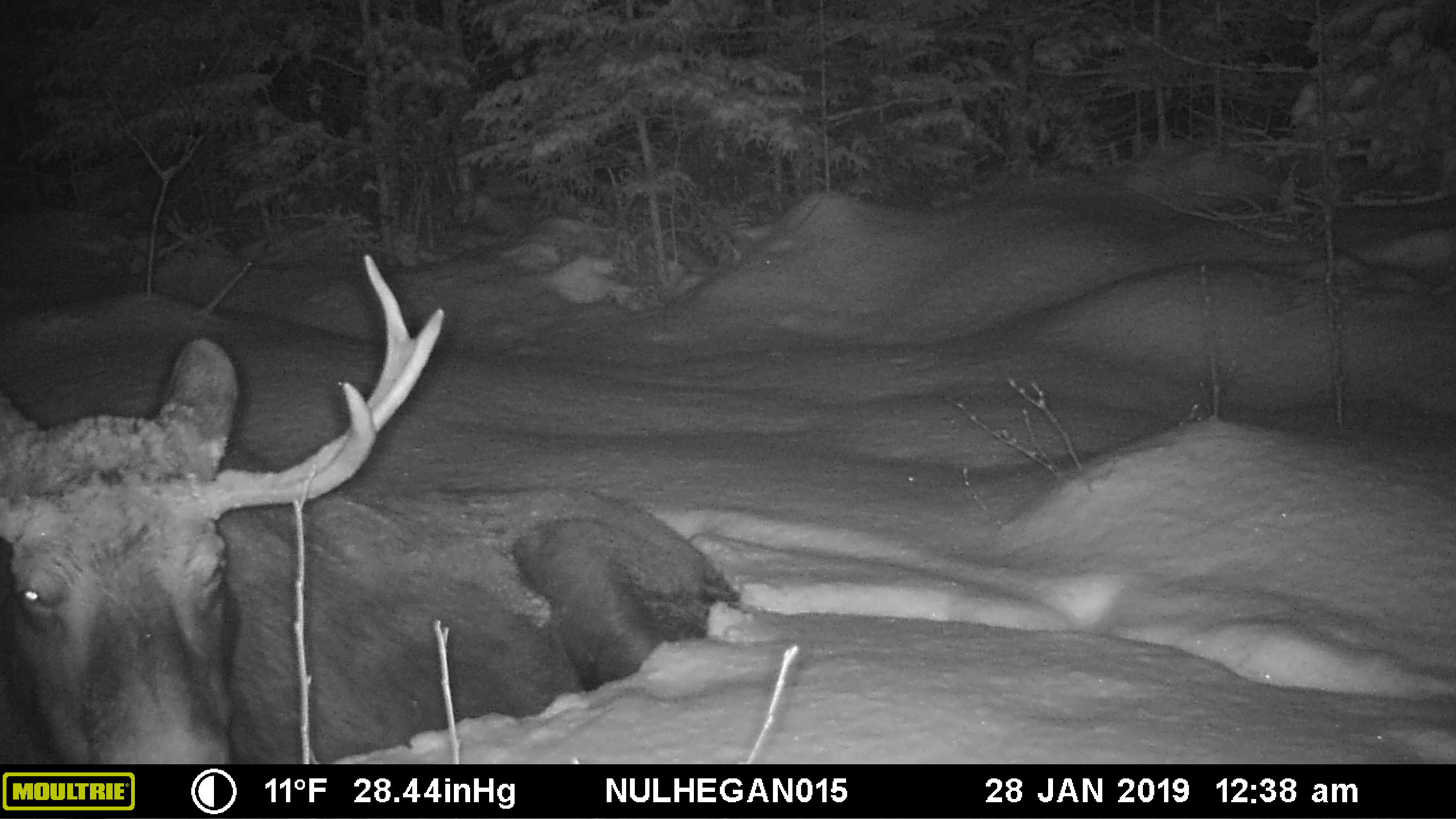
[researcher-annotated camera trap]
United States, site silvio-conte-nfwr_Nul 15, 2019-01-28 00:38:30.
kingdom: Animalia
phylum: Chordata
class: Mammalia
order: Artiodactyla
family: Cervidae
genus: Alces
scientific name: Alces alces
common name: moose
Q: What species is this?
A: Moose (Alces alces).